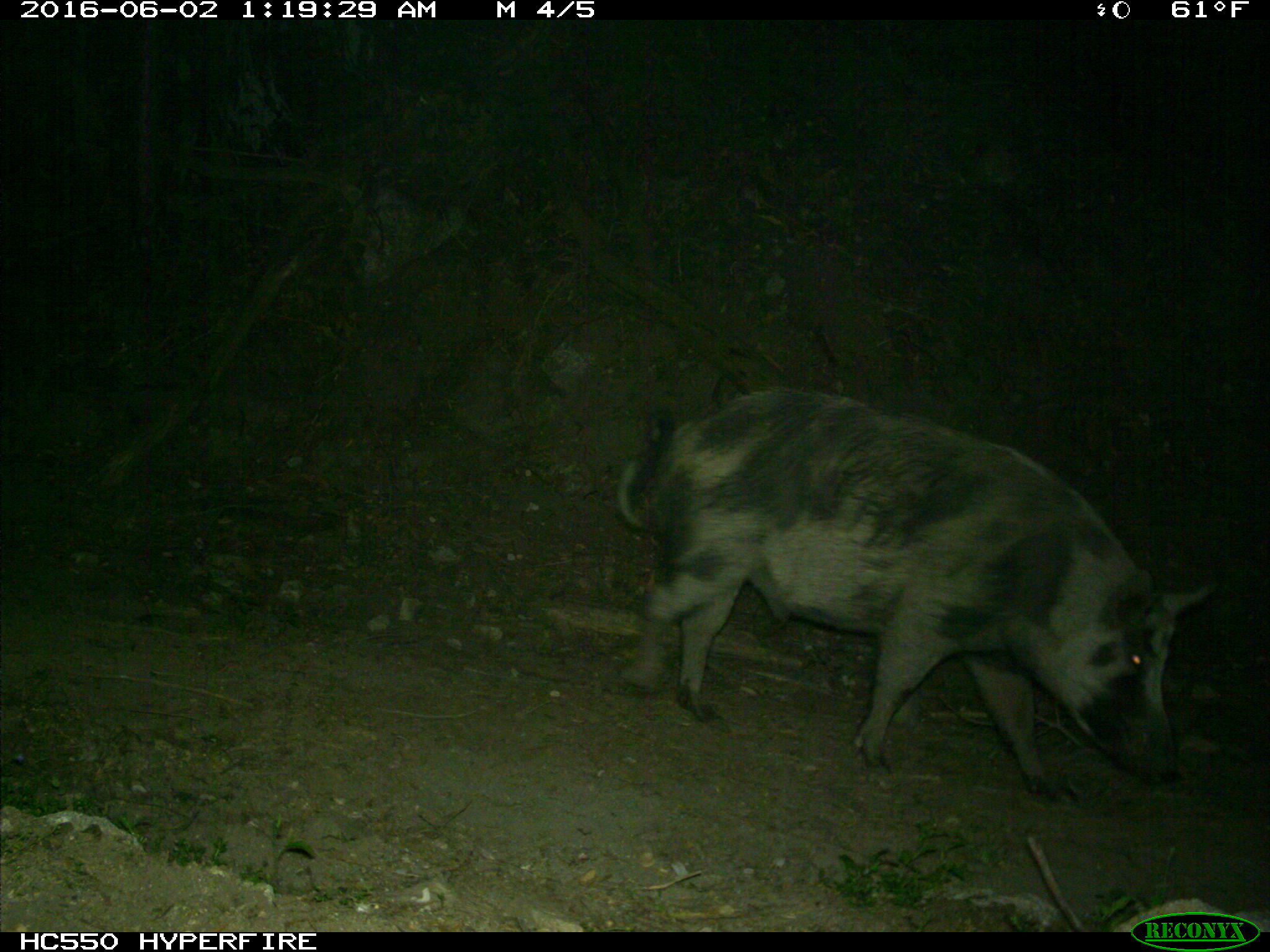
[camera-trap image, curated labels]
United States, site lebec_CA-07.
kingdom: Animalia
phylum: Chordata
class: Mammalia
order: Artiodactyla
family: Suidae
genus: Sus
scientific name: Sus scrofa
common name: wild boar